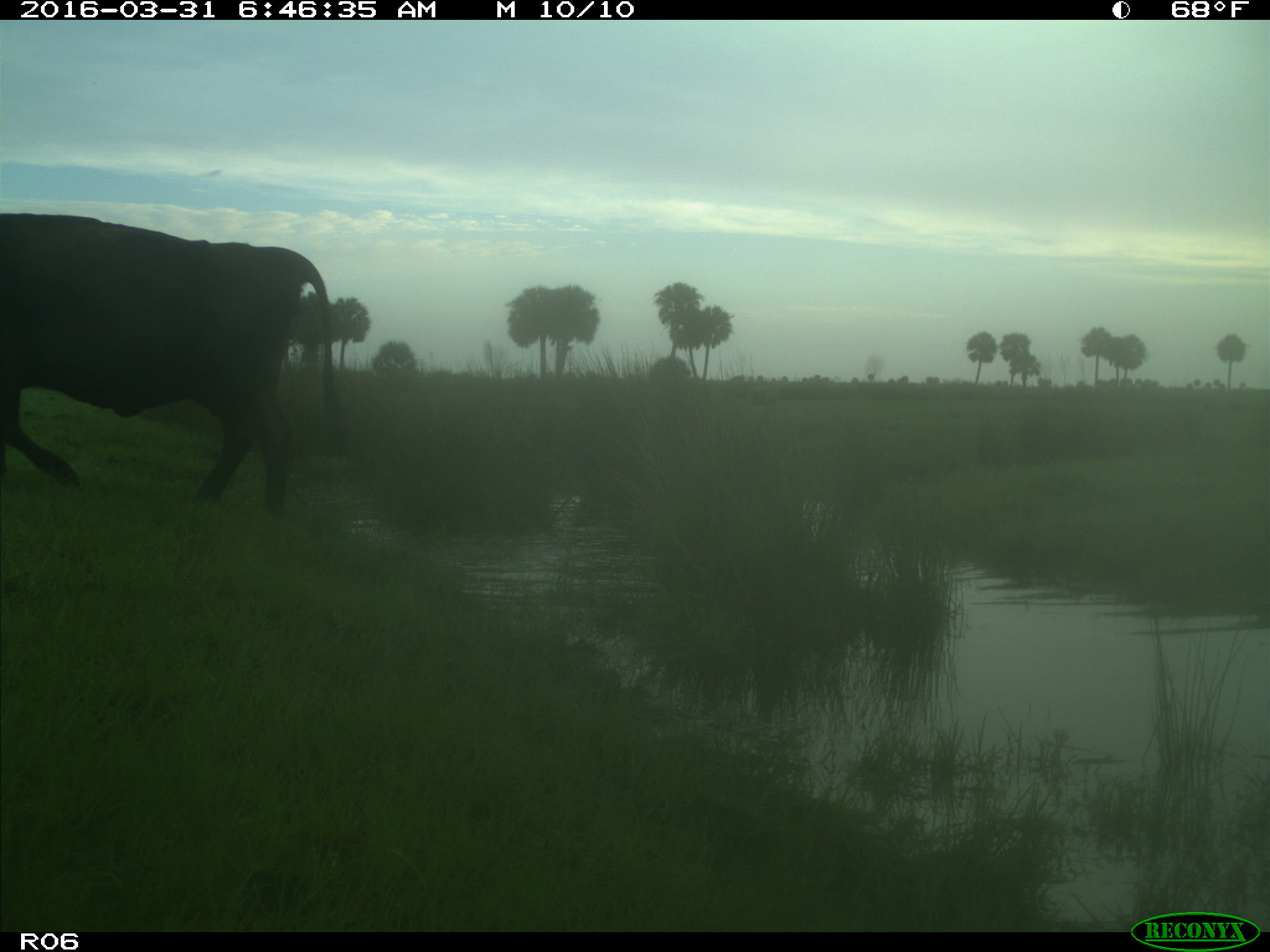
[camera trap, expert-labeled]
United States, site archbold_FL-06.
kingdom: Animalia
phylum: Chordata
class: Mammalia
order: Artiodactyla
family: Bovidae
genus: Bos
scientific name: Bos taurus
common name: domestic cow